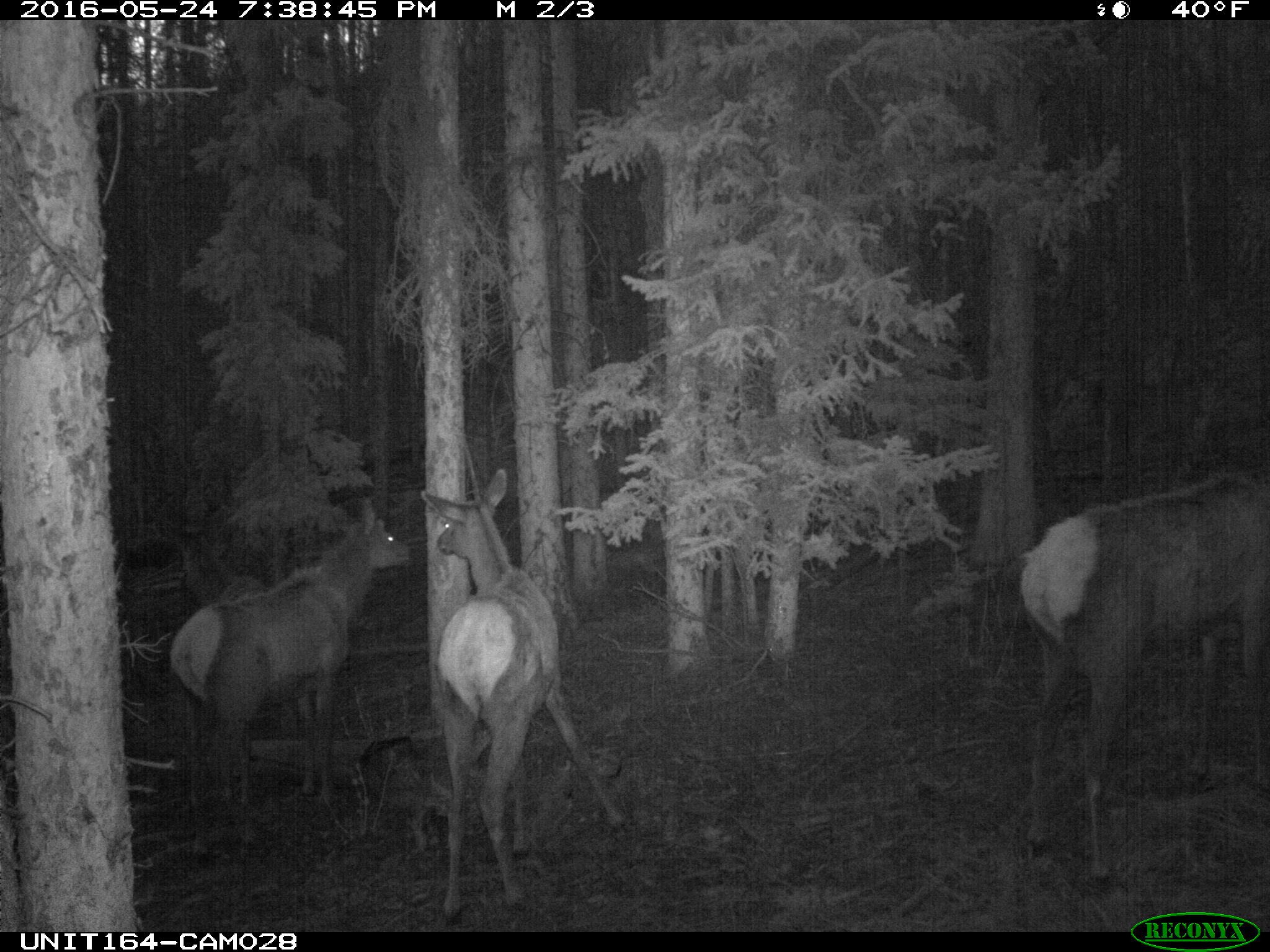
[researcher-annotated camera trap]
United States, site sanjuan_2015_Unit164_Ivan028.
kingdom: Animalia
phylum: Chordata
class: Mammalia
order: Artiodactyla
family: Cervidae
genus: Cervus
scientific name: Cervus elaphus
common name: red deer